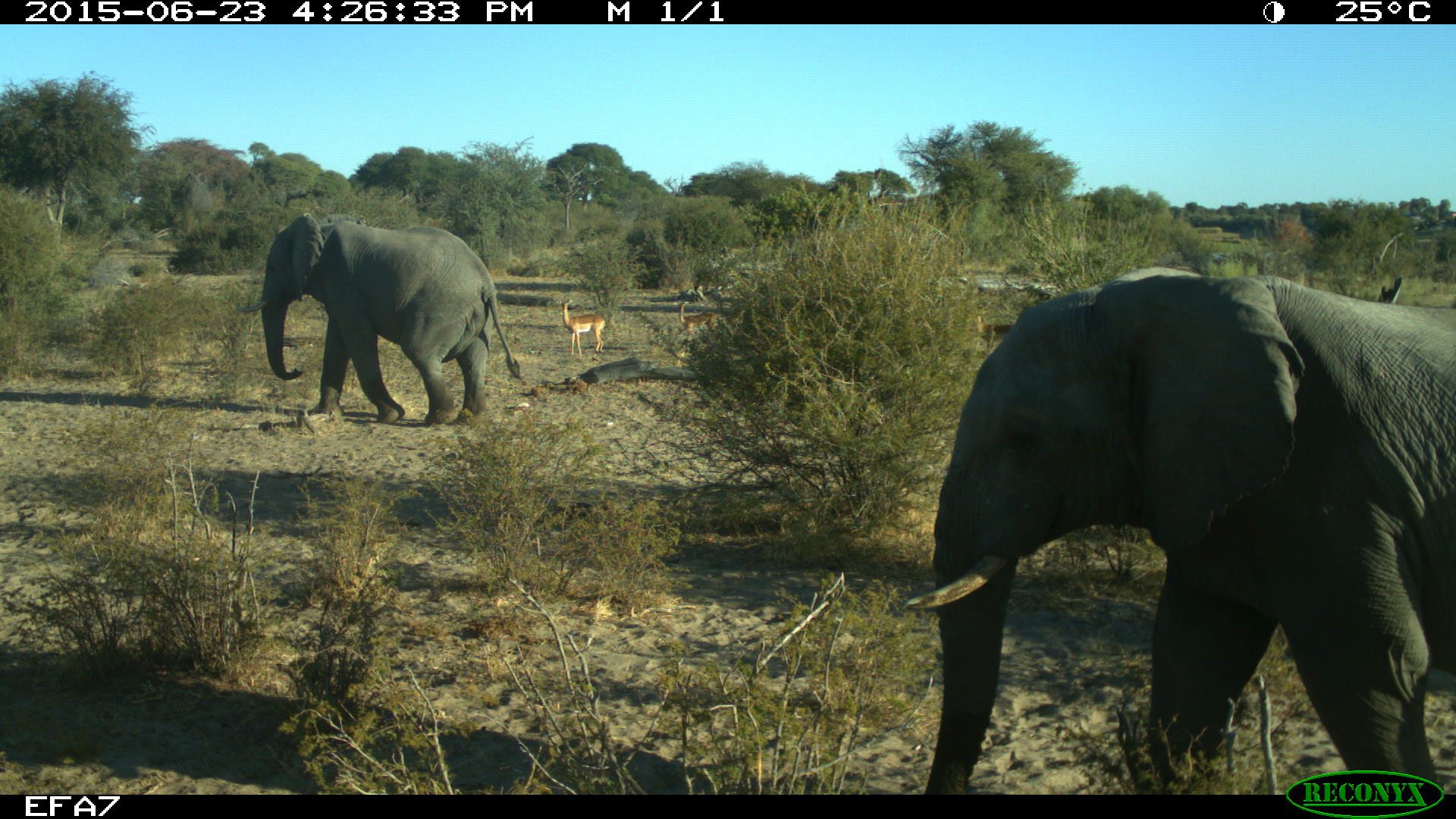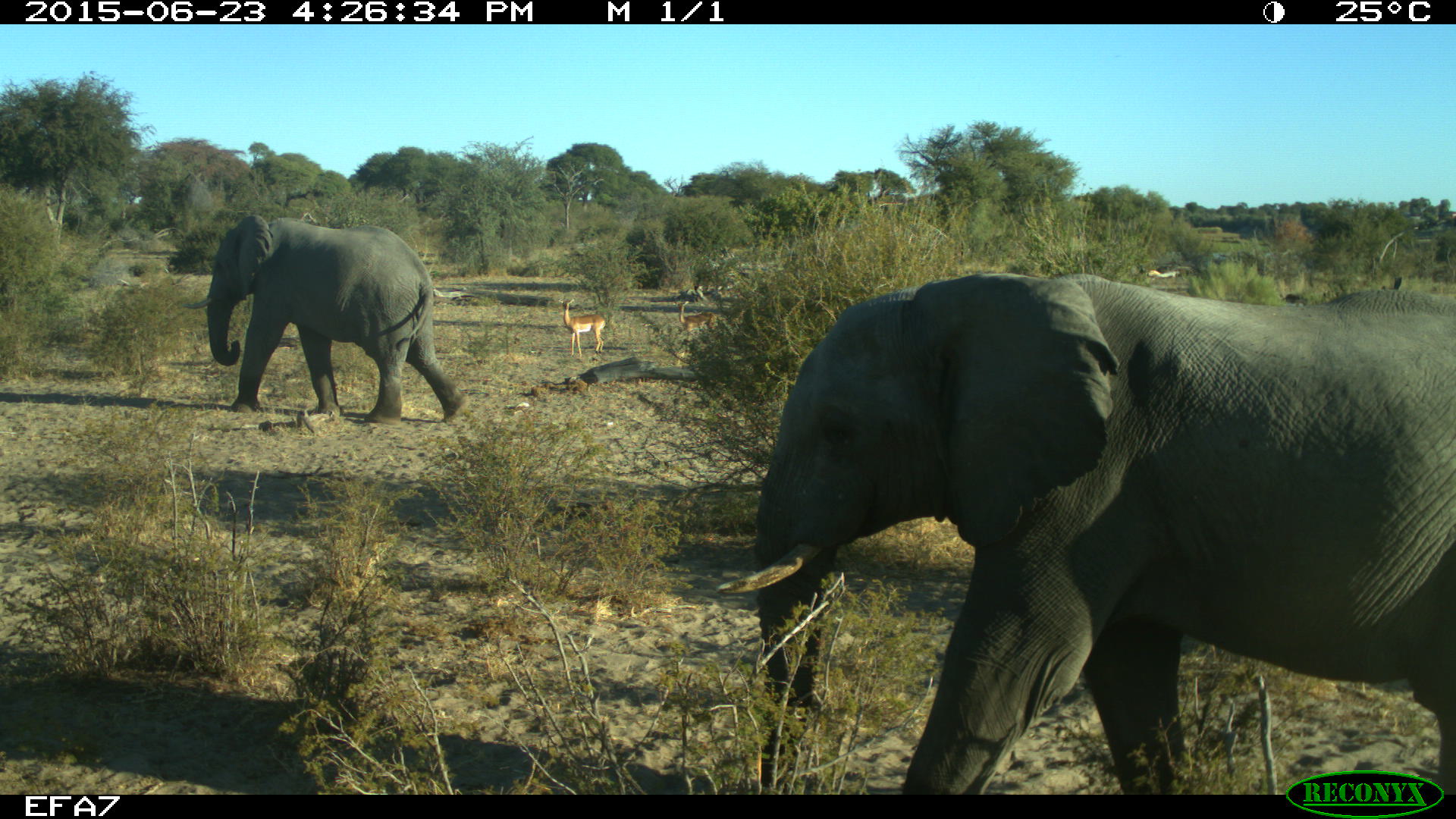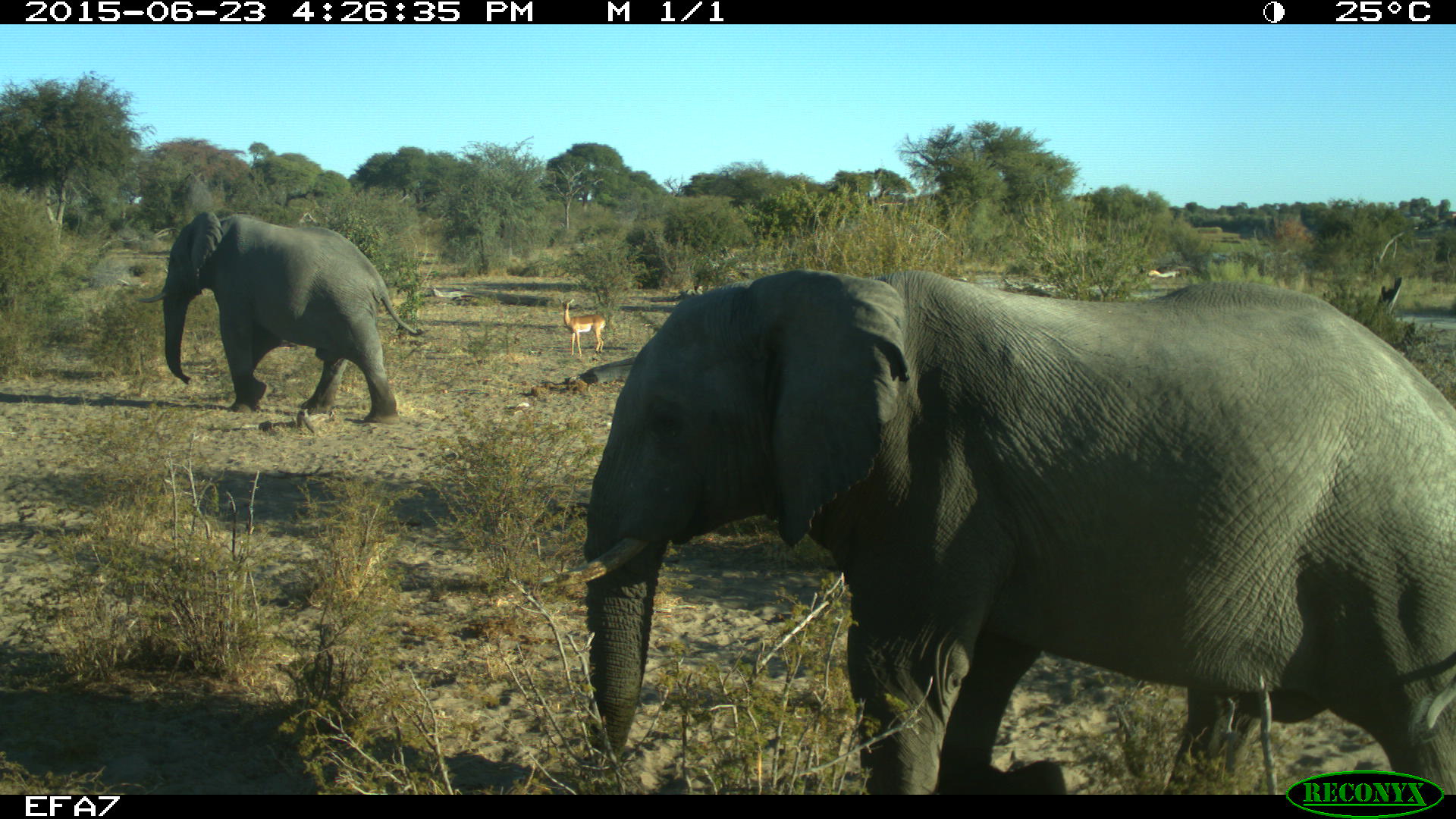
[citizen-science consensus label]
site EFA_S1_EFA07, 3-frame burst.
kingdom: Animalia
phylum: Chordata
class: Mammalia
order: Proboscidea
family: Elephantidae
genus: Loxodonta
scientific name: Loxodonta africana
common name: african bush elephant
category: elephant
Elephant (african bush elephant) (Loxodonta africana), count 2. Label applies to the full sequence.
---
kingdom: Animalia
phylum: Chordata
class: Mammalia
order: Artiodactyla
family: Bovidae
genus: Aepyceros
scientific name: Aepyceros melampus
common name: impala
Impala (Aepyceros melampus), count 2. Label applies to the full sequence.